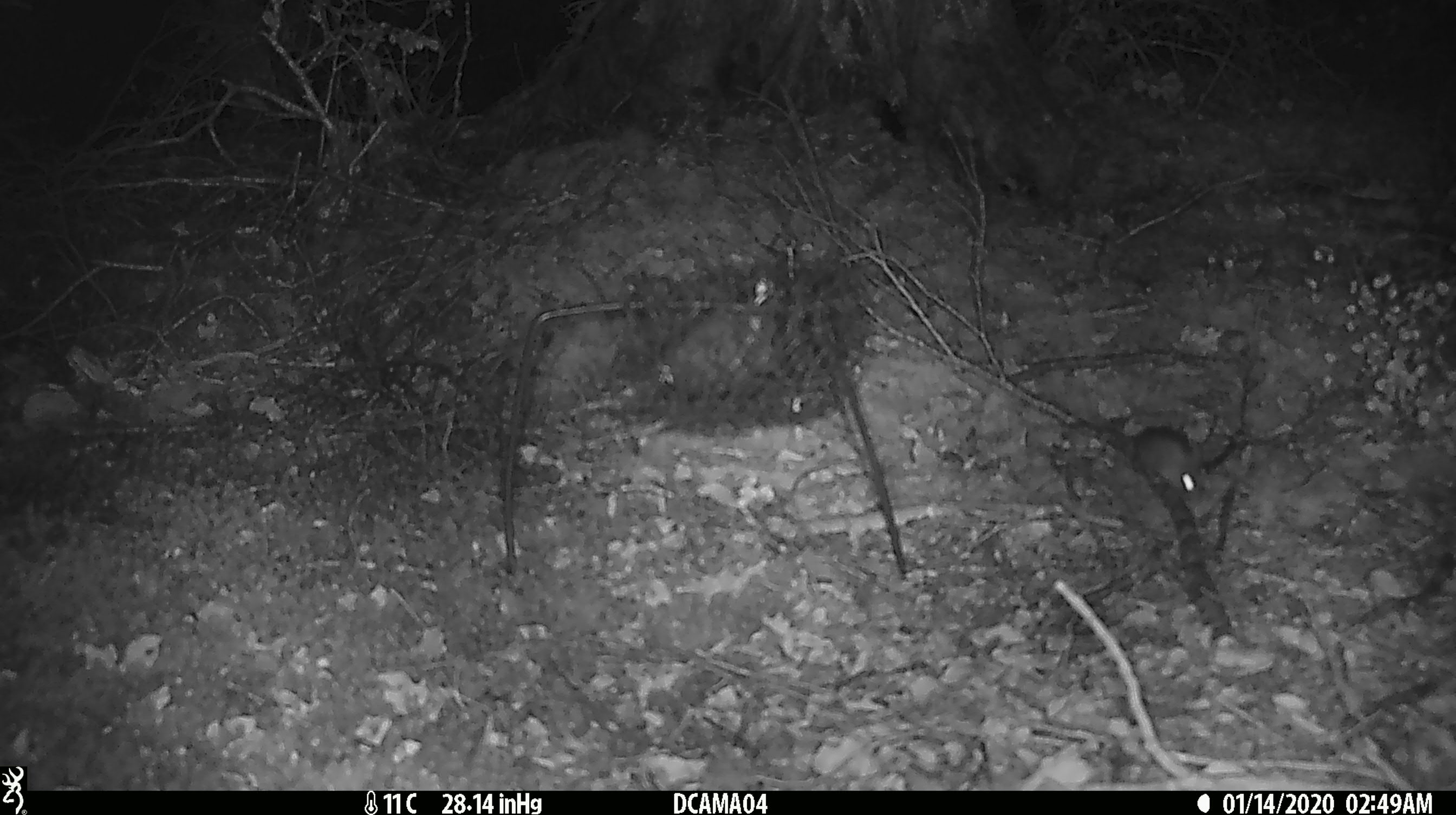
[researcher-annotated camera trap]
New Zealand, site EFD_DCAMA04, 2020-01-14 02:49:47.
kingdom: Animalia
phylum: Chordata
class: Mammalia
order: Rodentia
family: Muridae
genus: Mus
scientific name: Mus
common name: mouse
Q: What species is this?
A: Mouse (Mus).